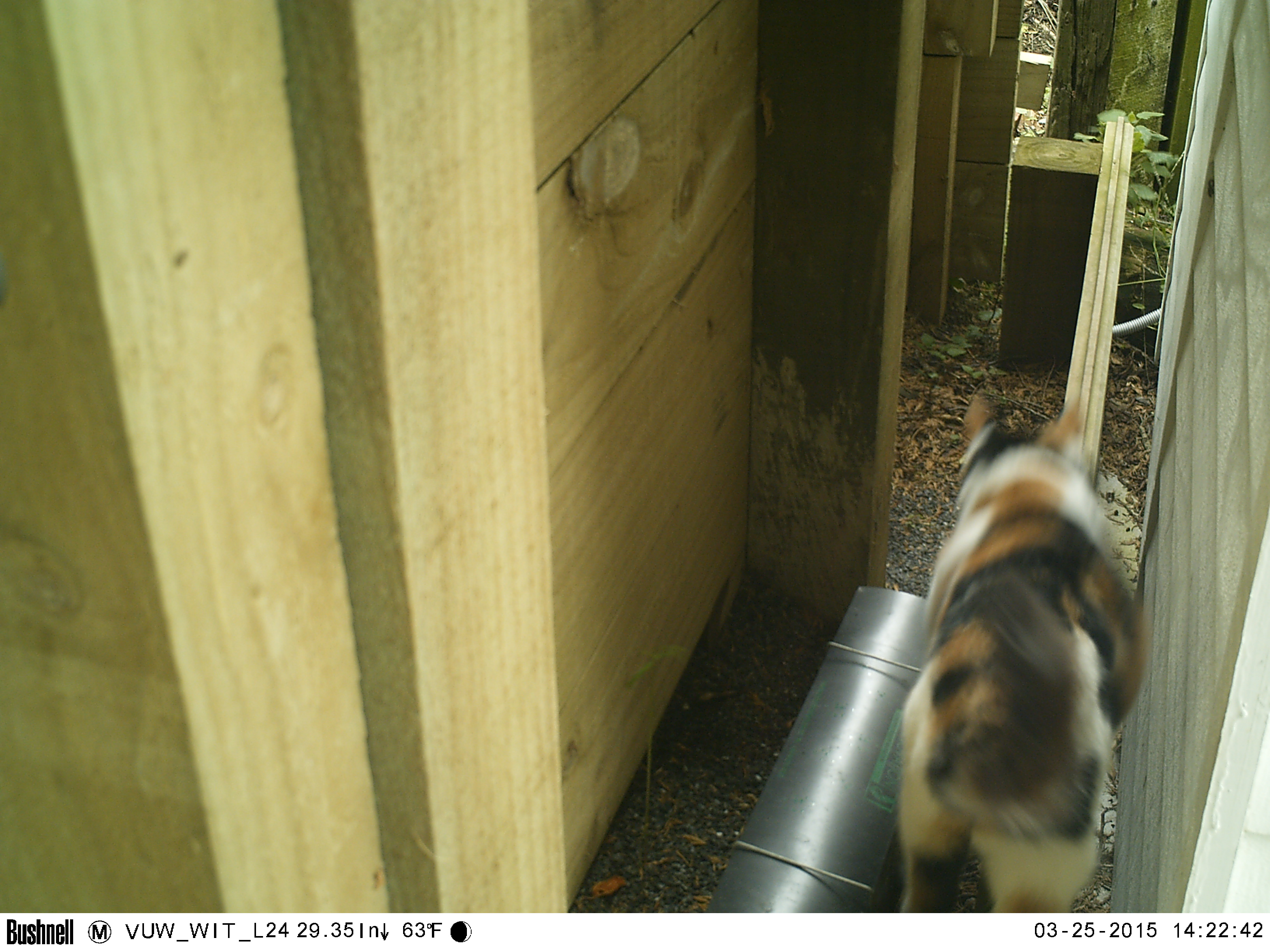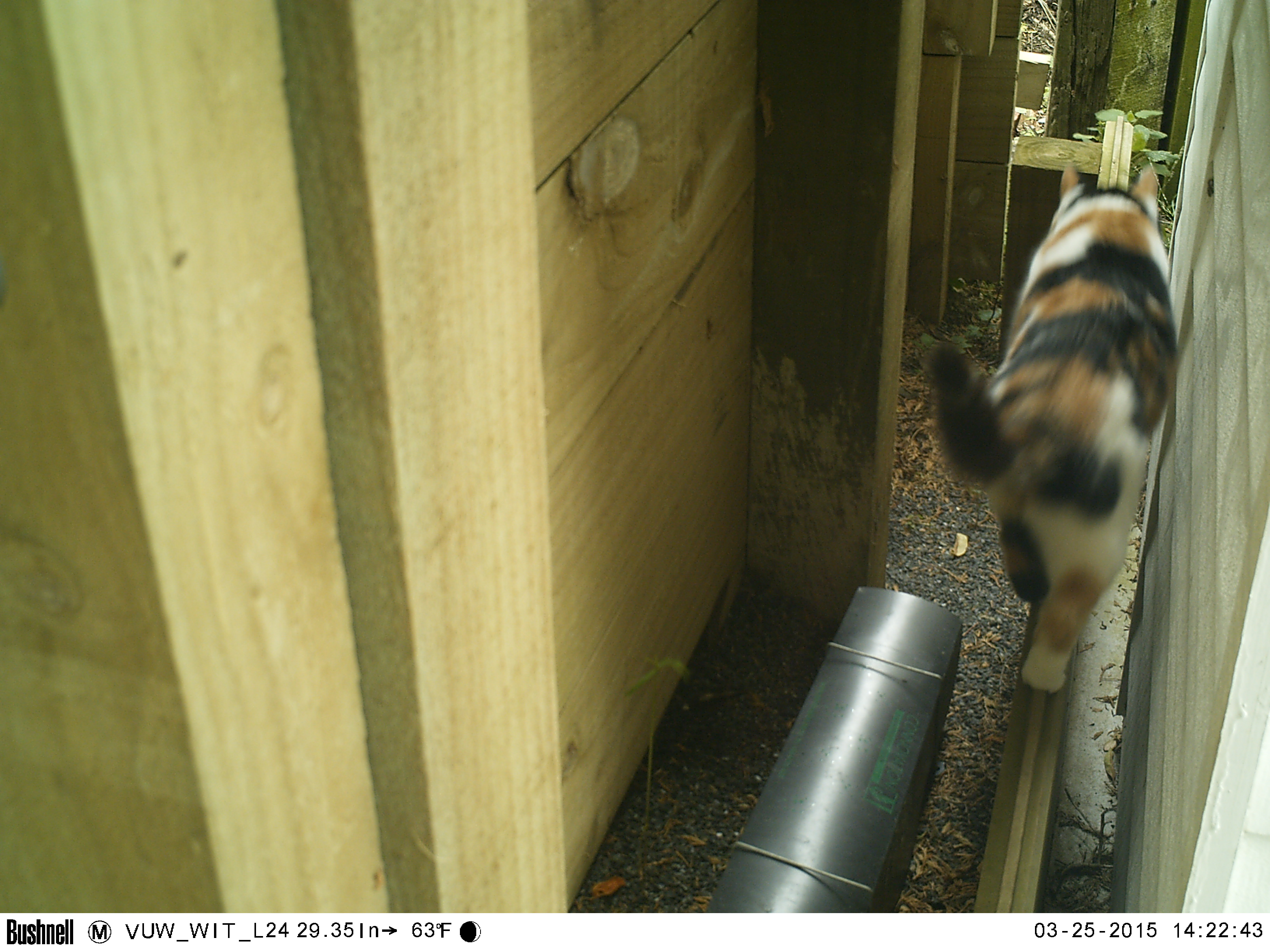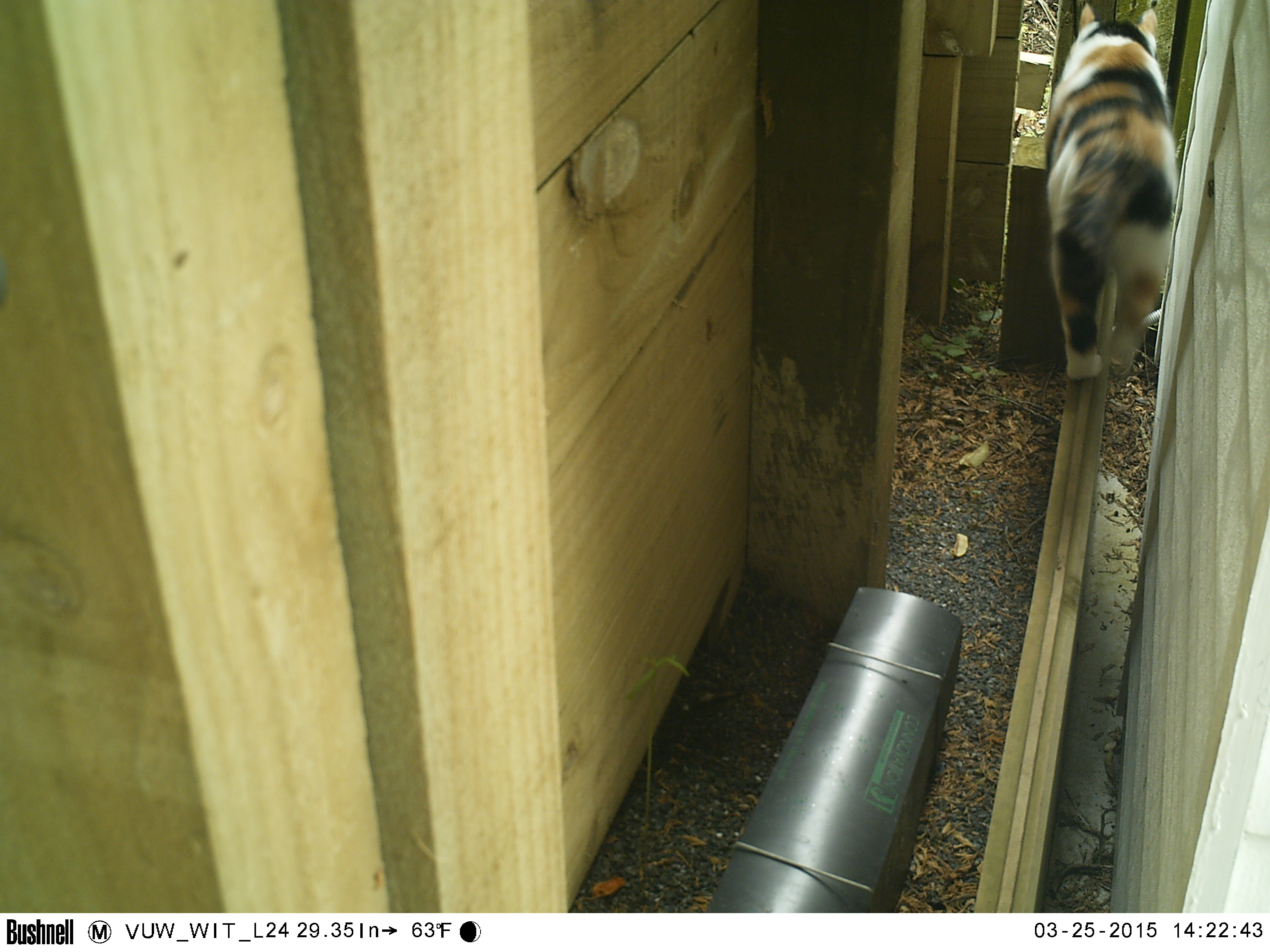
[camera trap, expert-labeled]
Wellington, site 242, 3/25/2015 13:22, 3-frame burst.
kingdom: Animalia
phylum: Chordata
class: Mammalia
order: Carnivora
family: Felidae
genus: Felis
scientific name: Felis catus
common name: cat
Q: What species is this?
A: Cat (Felis catus).